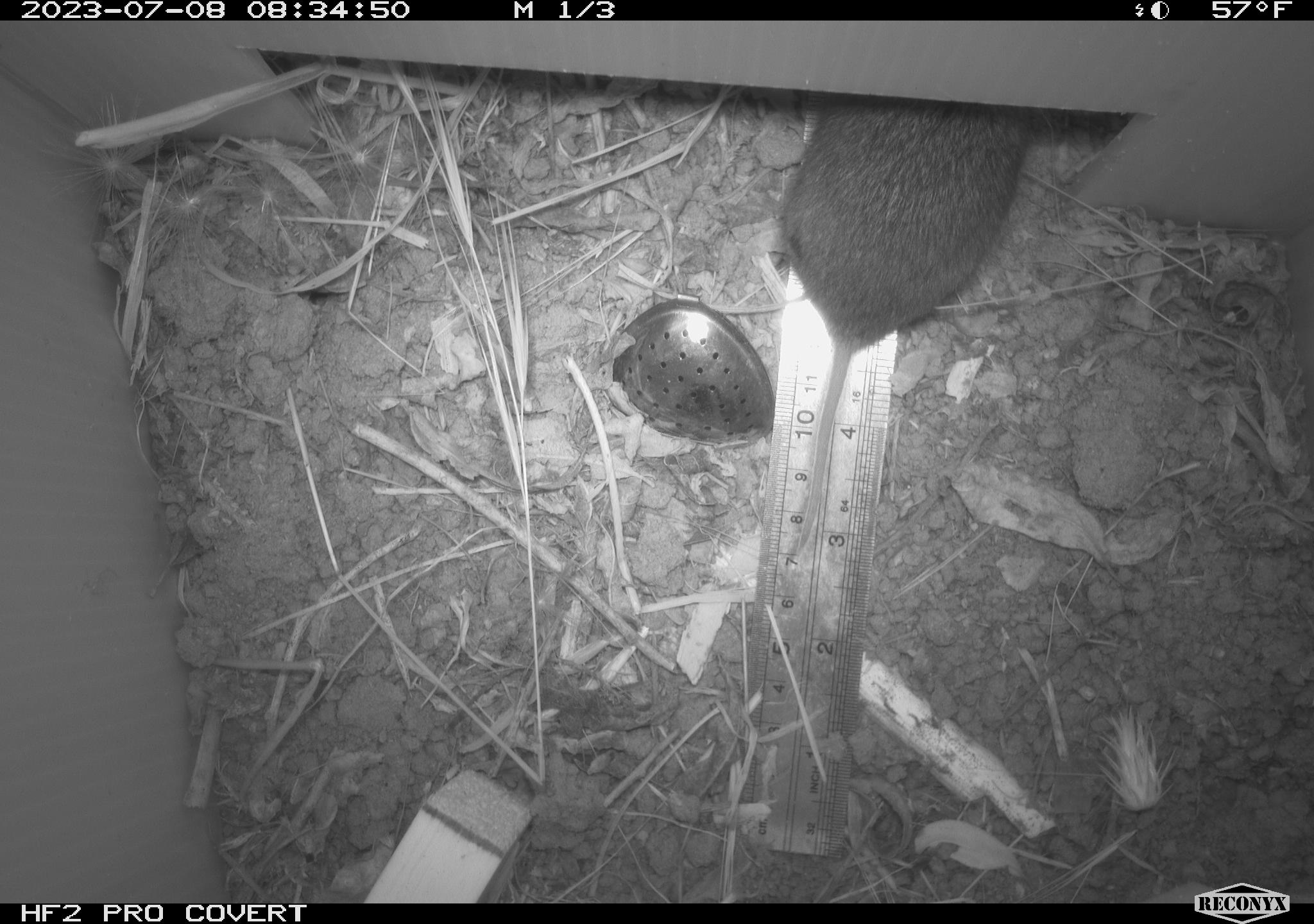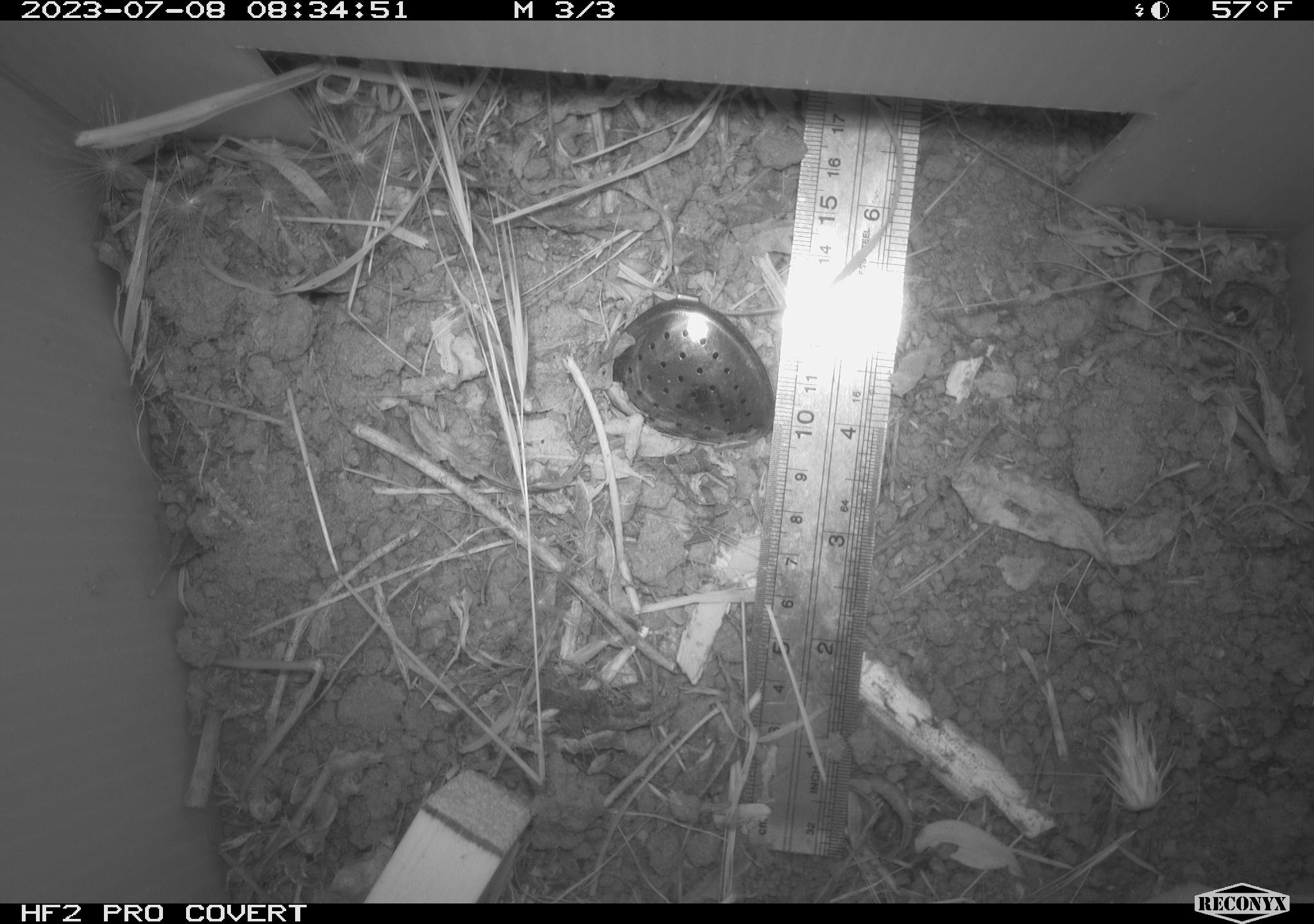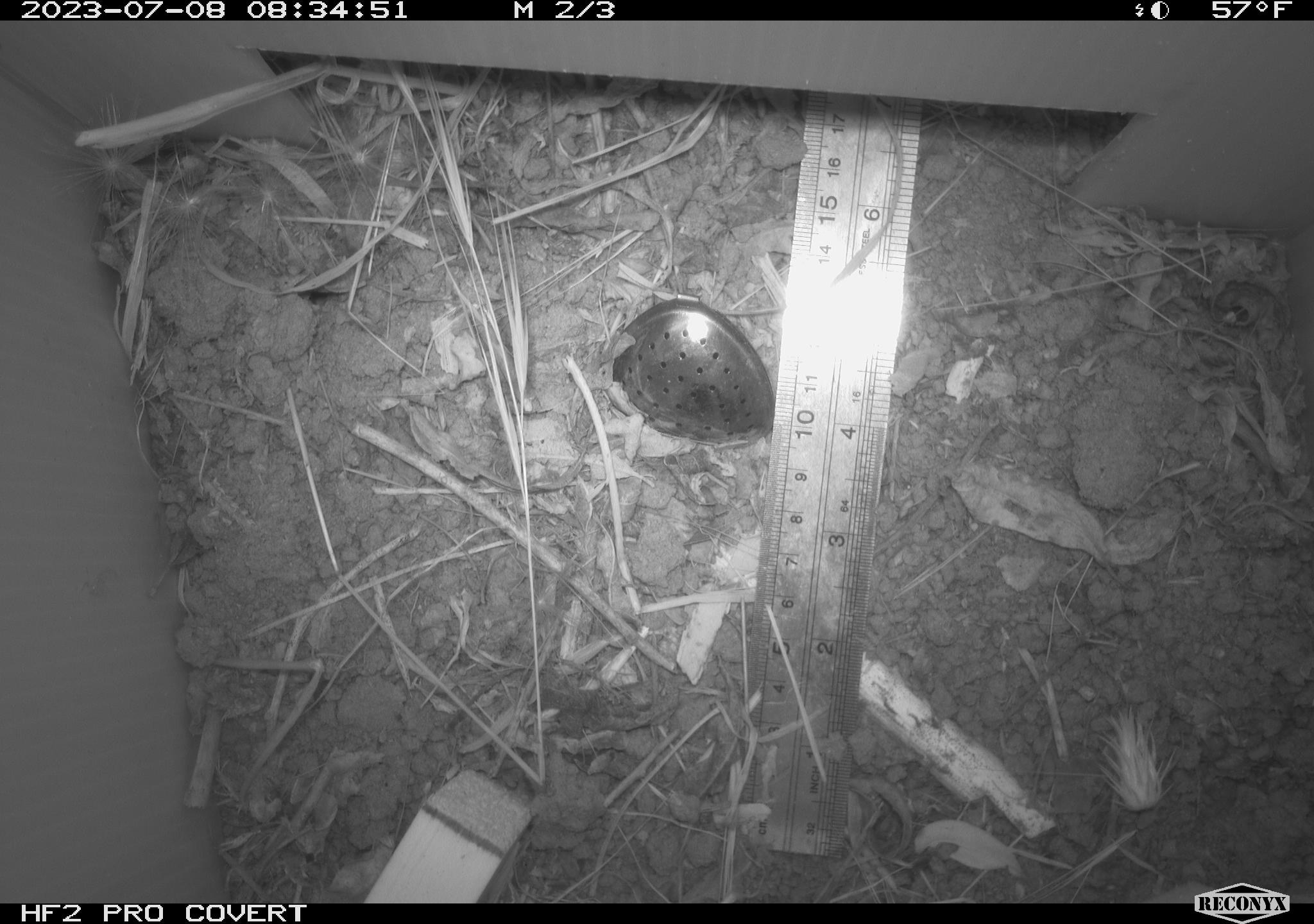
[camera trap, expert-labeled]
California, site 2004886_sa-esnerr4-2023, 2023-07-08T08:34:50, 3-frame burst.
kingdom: Animalia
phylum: Chordata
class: Mammalia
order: Rodentia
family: Cricetidae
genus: Microtus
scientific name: Microtus californicus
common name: california vole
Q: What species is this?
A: California vole (Microtus californicus).